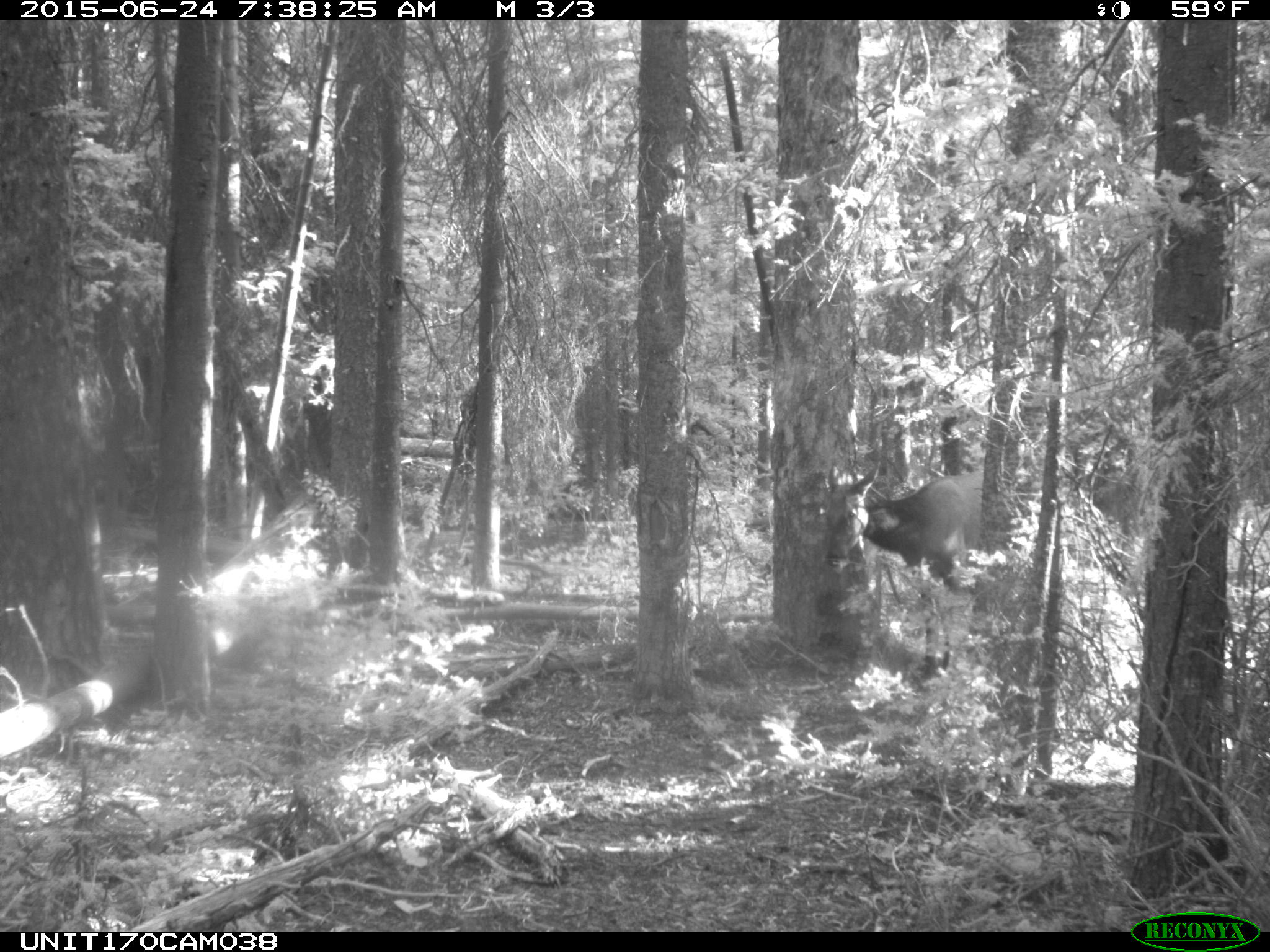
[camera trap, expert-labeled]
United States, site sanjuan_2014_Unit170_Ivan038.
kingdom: Animalia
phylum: Chordata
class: Mammalia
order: Artiodactyla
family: Cervidae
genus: Cervus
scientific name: Cervus elaphus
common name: red deer